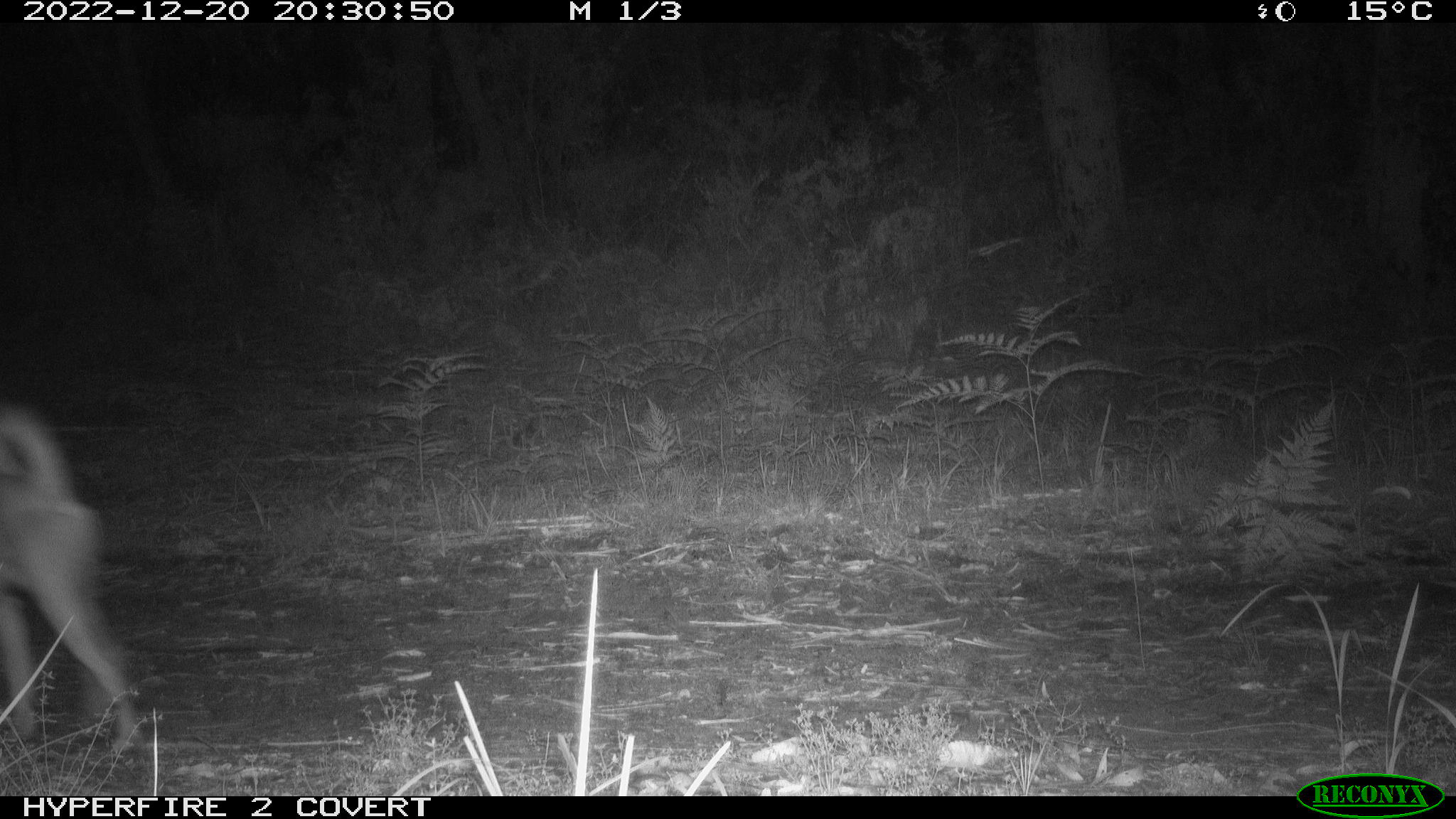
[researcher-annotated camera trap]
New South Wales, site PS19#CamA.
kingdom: Animalia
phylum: Chordata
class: Mammalia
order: Carnivora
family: Canidae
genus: Canis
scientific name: Canis familiaris dingo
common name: dingo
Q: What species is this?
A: Dingo (Canis familiaris dingo).